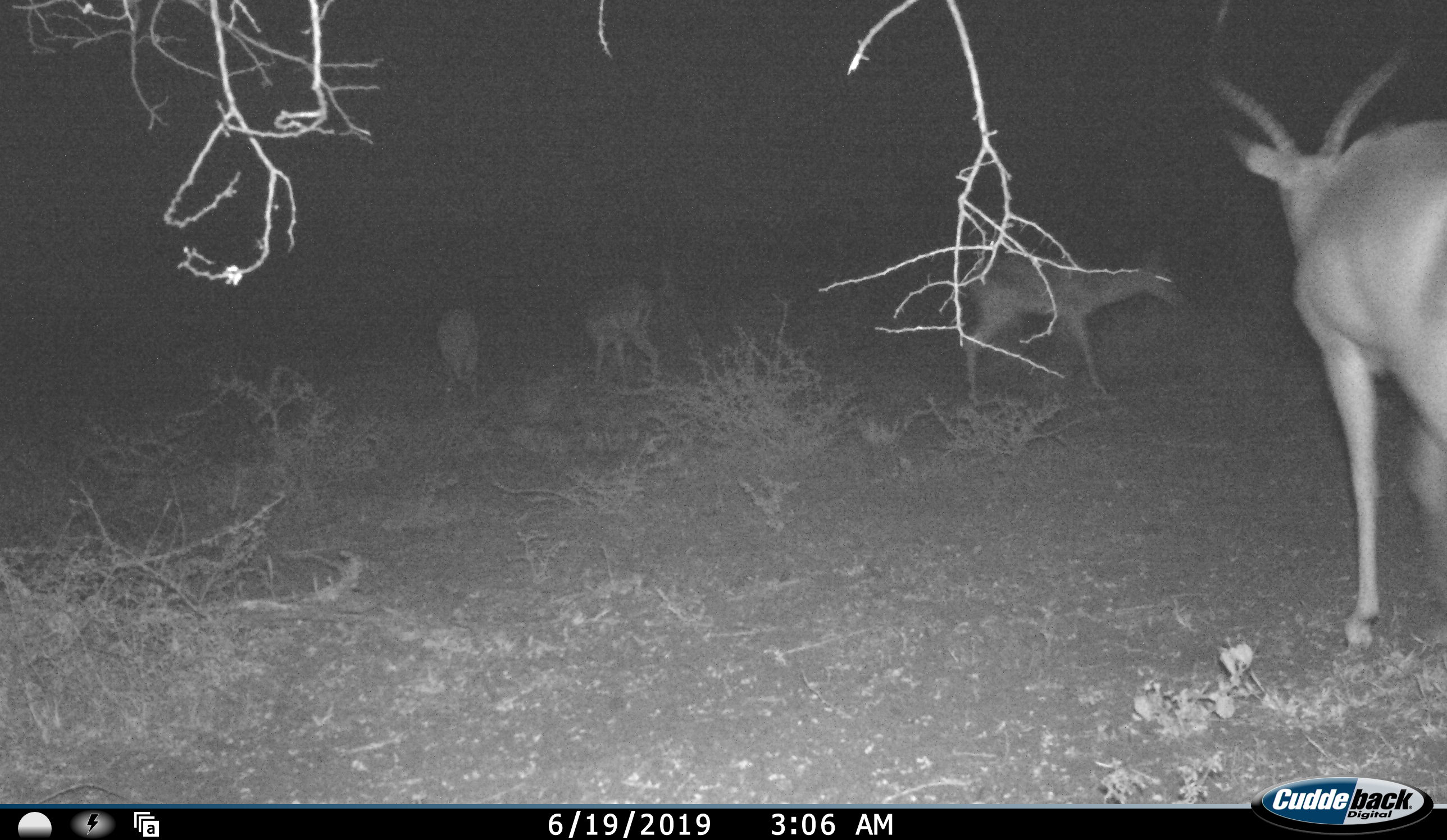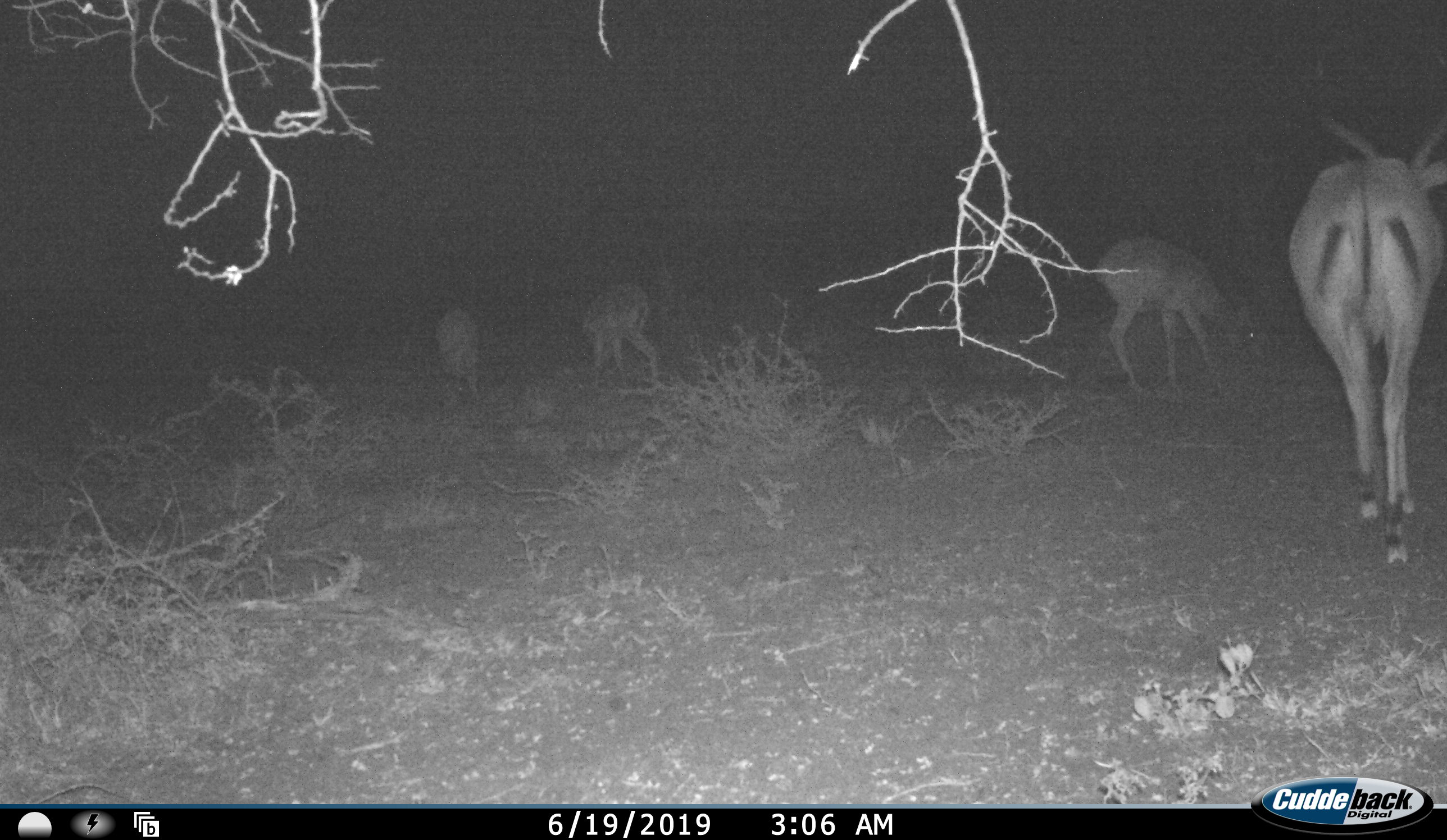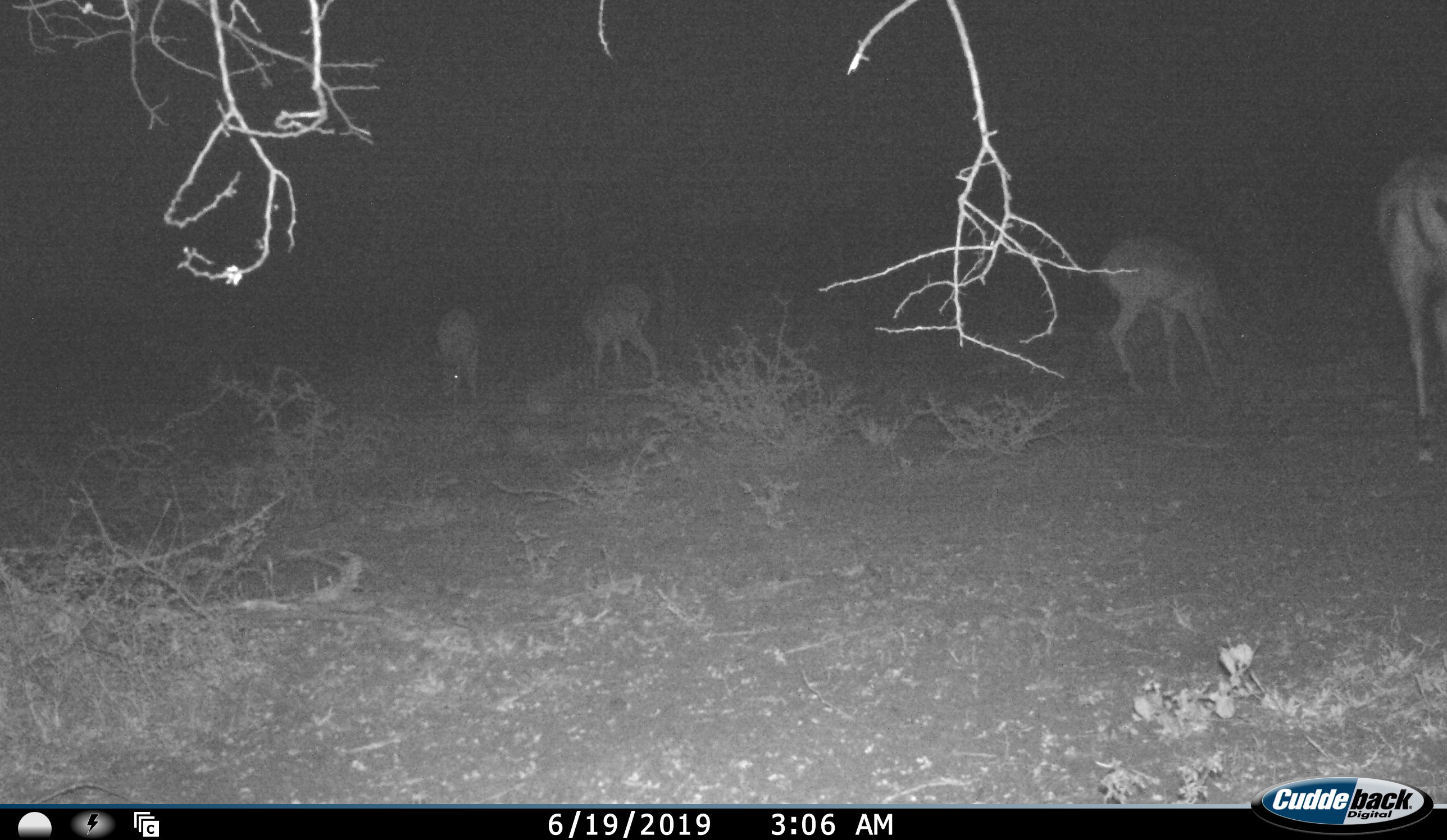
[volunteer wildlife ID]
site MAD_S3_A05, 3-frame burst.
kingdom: Animalia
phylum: Chordata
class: Mammalia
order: Artiodactyla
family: Bovidae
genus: Aepyceros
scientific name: Aepyceros melampus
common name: impala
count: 4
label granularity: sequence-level